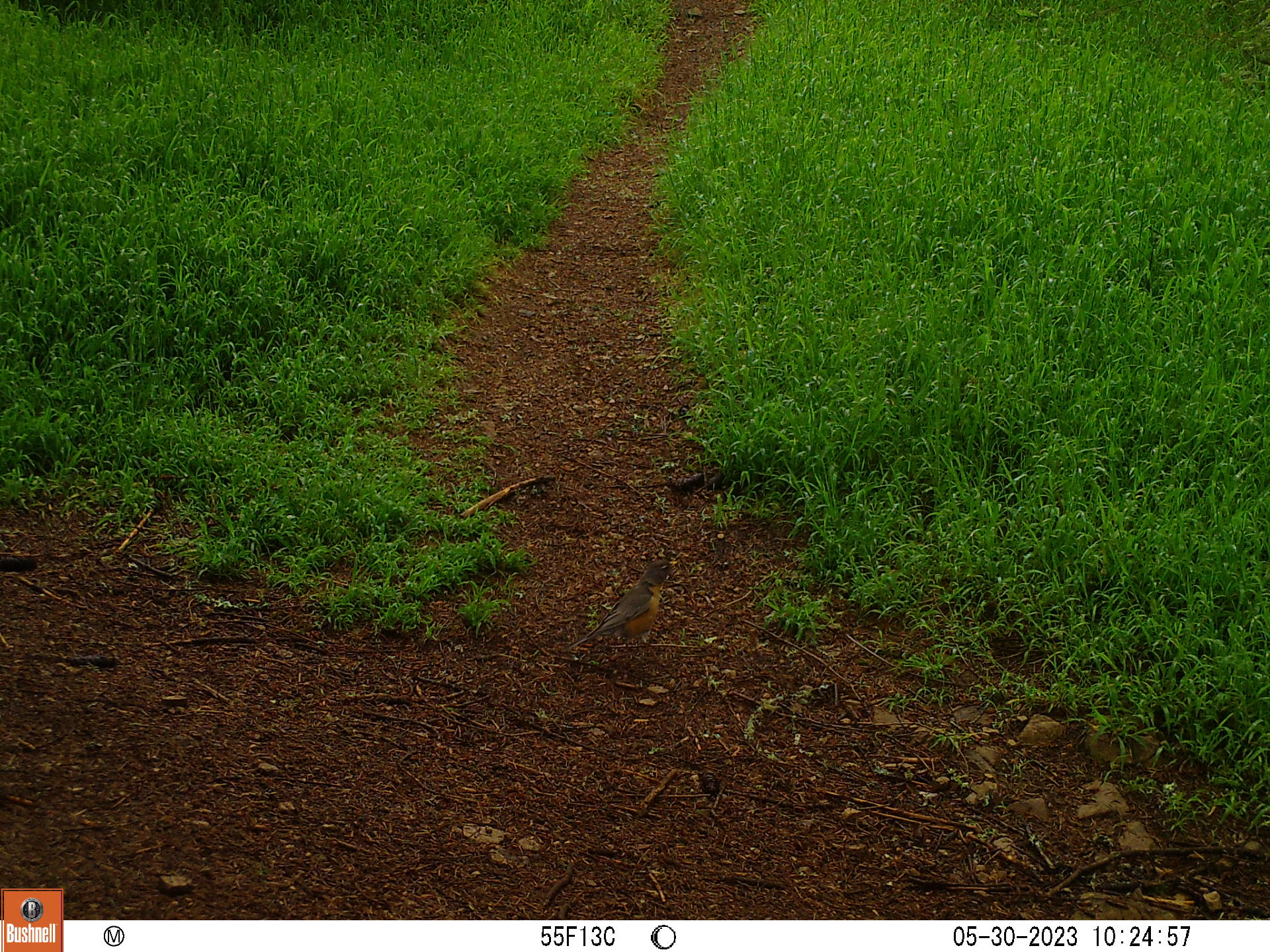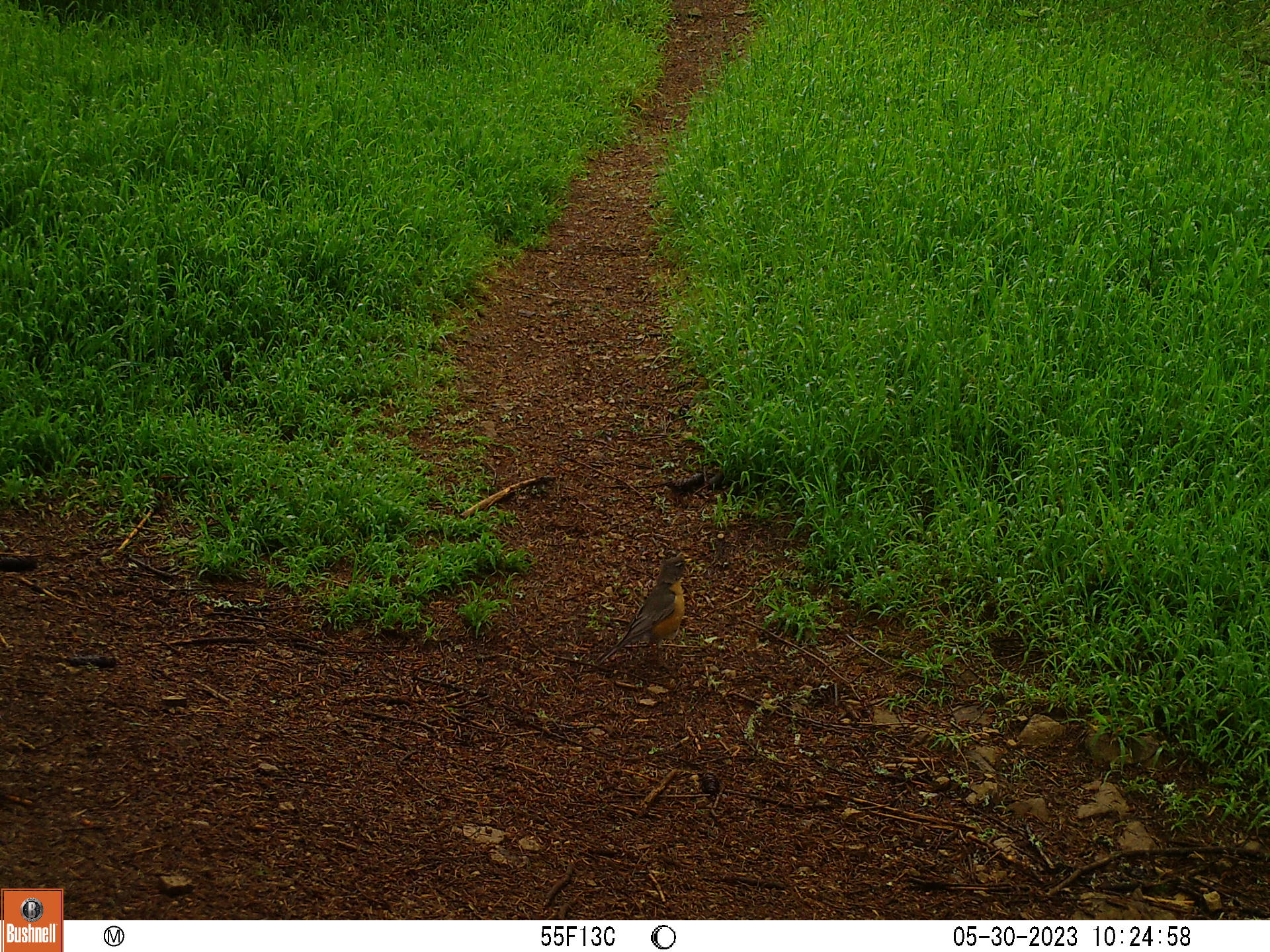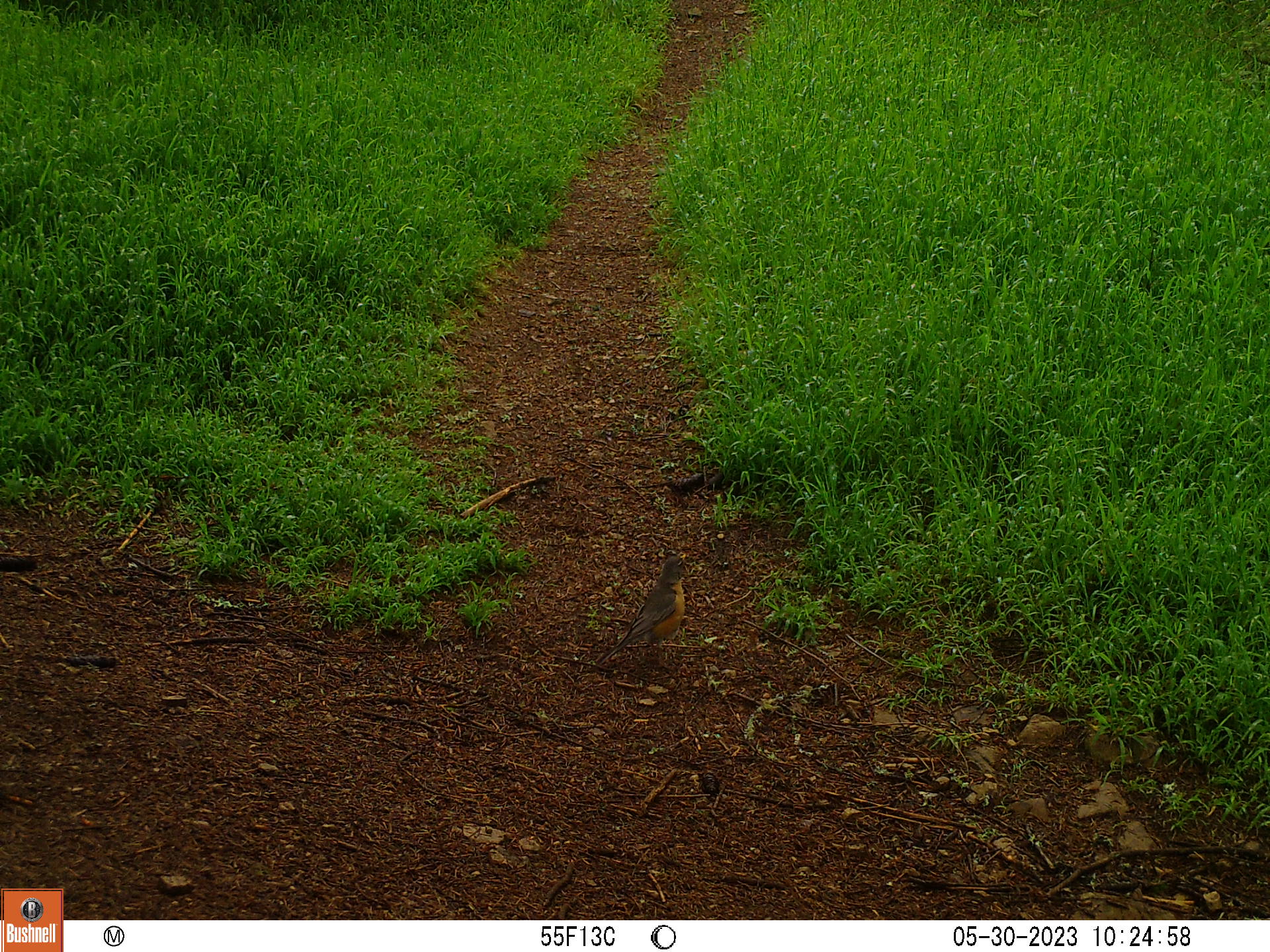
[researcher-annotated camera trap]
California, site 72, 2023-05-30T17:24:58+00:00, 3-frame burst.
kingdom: Animalia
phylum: Chordata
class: Aves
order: Passeriformes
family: Turdidae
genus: Turdus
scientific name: Turdus migratorius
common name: american robin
American robin (Turdus migratorius).